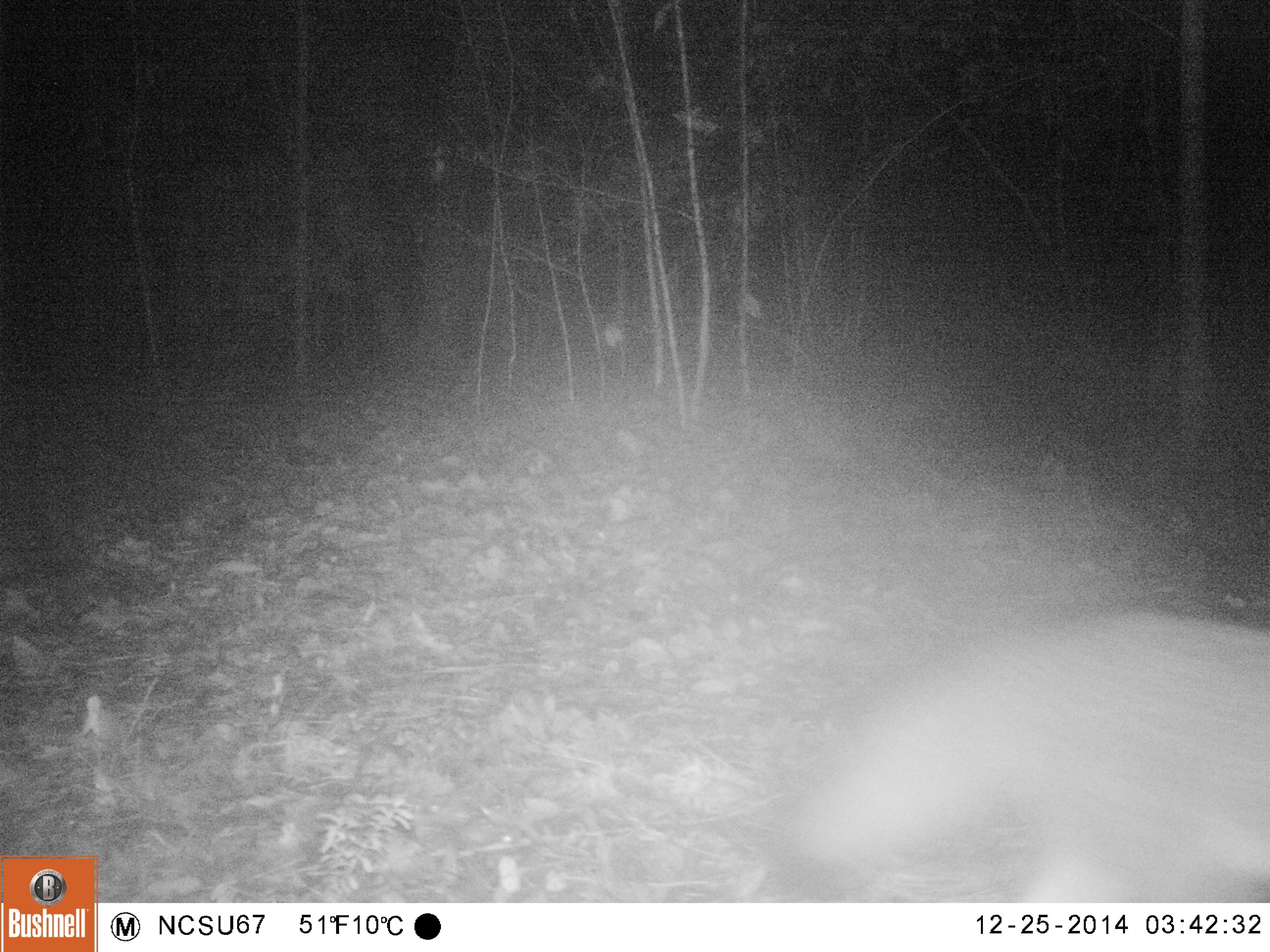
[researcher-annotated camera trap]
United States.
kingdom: Animalia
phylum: Chordata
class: Mammalia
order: Carnivora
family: Canidae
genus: Urocyon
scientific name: Urocyon cinereoargenteus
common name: gray fox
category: Grey Fox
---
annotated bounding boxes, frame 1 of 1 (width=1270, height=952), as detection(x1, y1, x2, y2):
Grey Fox: detection(773, 620, 1266, 903)